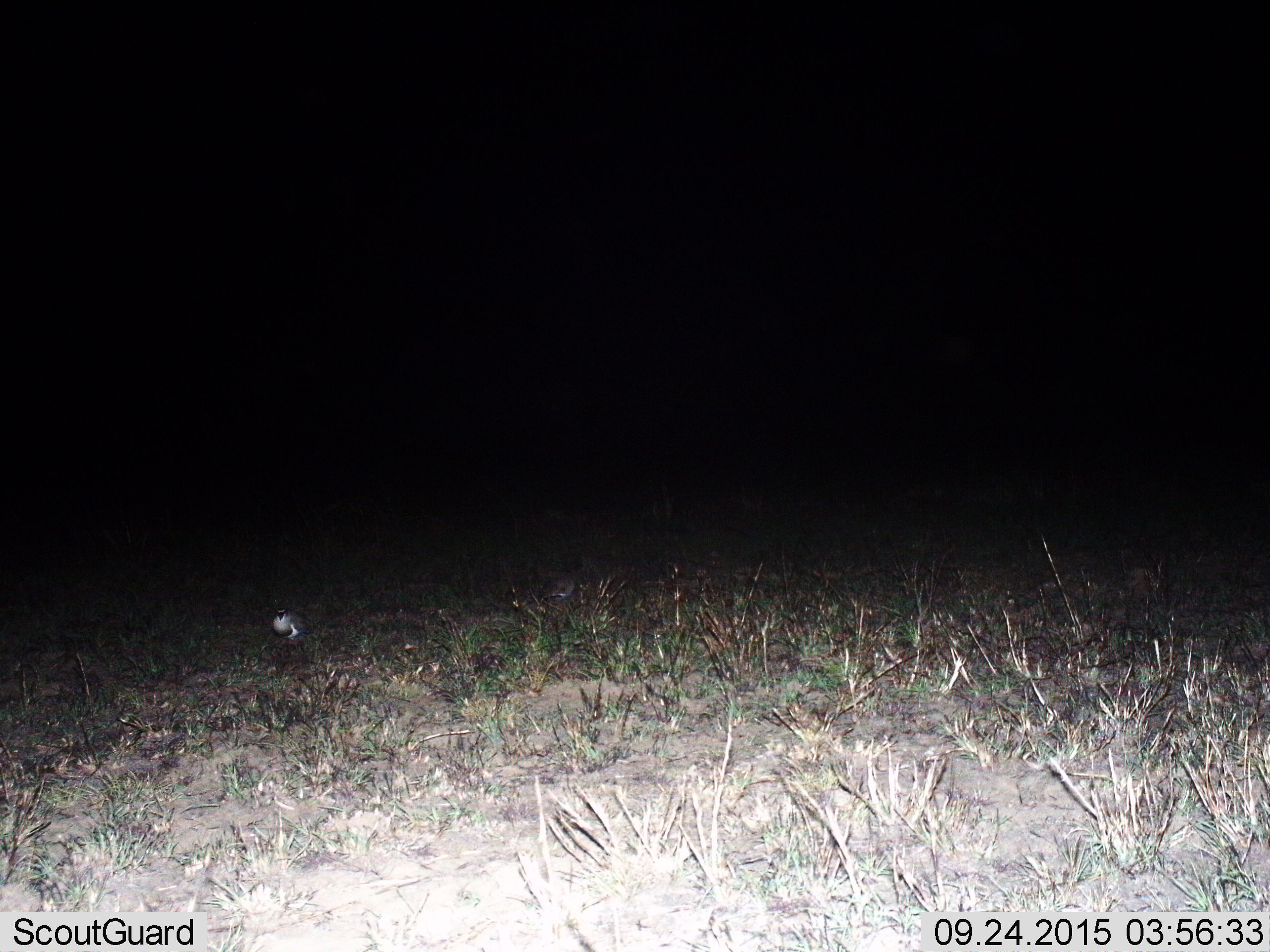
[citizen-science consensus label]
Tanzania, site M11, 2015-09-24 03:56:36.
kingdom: Animalia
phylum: Chordata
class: Aves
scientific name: Aves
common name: bird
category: otherbird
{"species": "otherbird (bird) (Aves)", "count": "1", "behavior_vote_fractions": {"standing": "71%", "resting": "43%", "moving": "0%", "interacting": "0%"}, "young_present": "0%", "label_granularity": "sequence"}